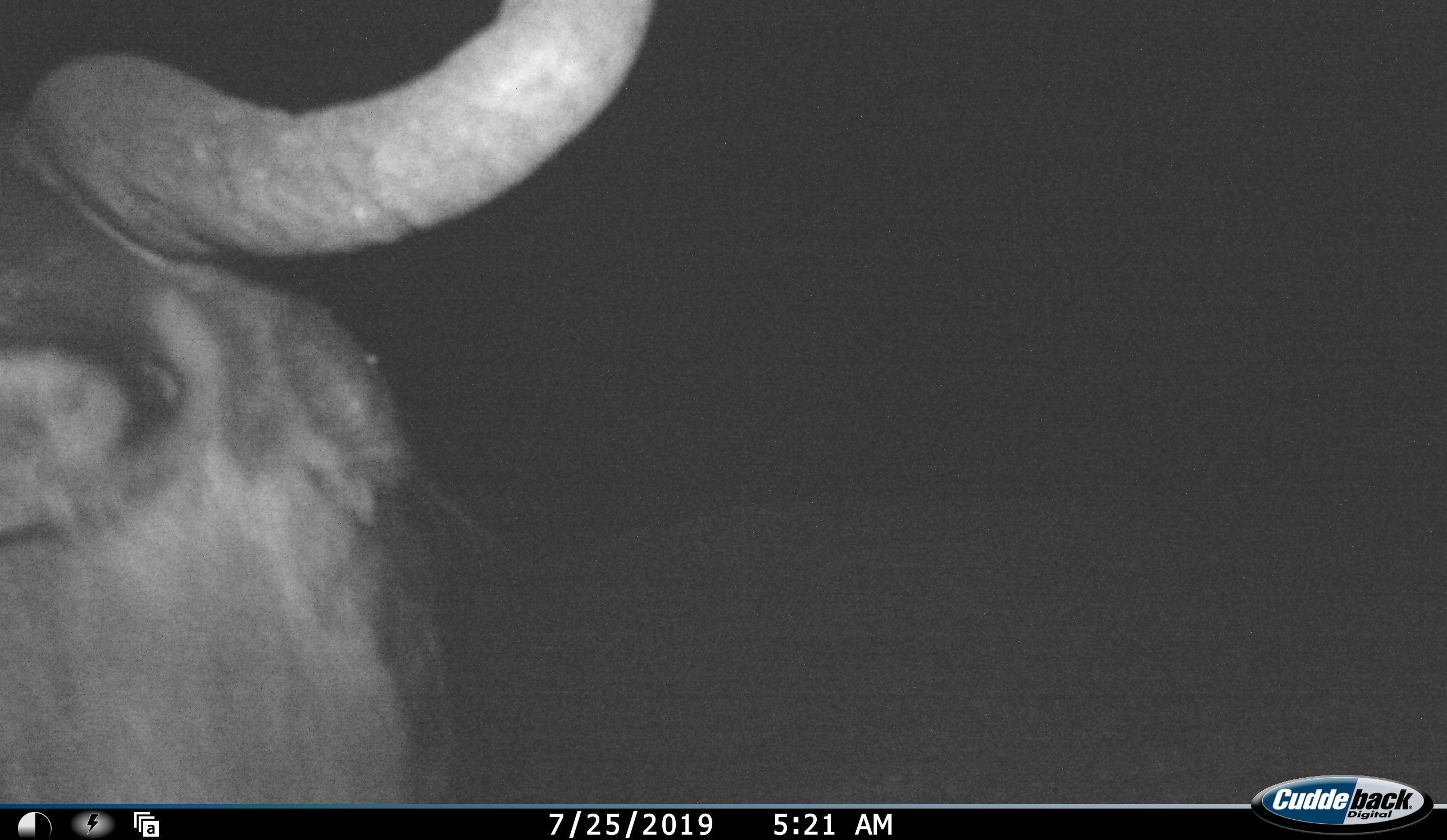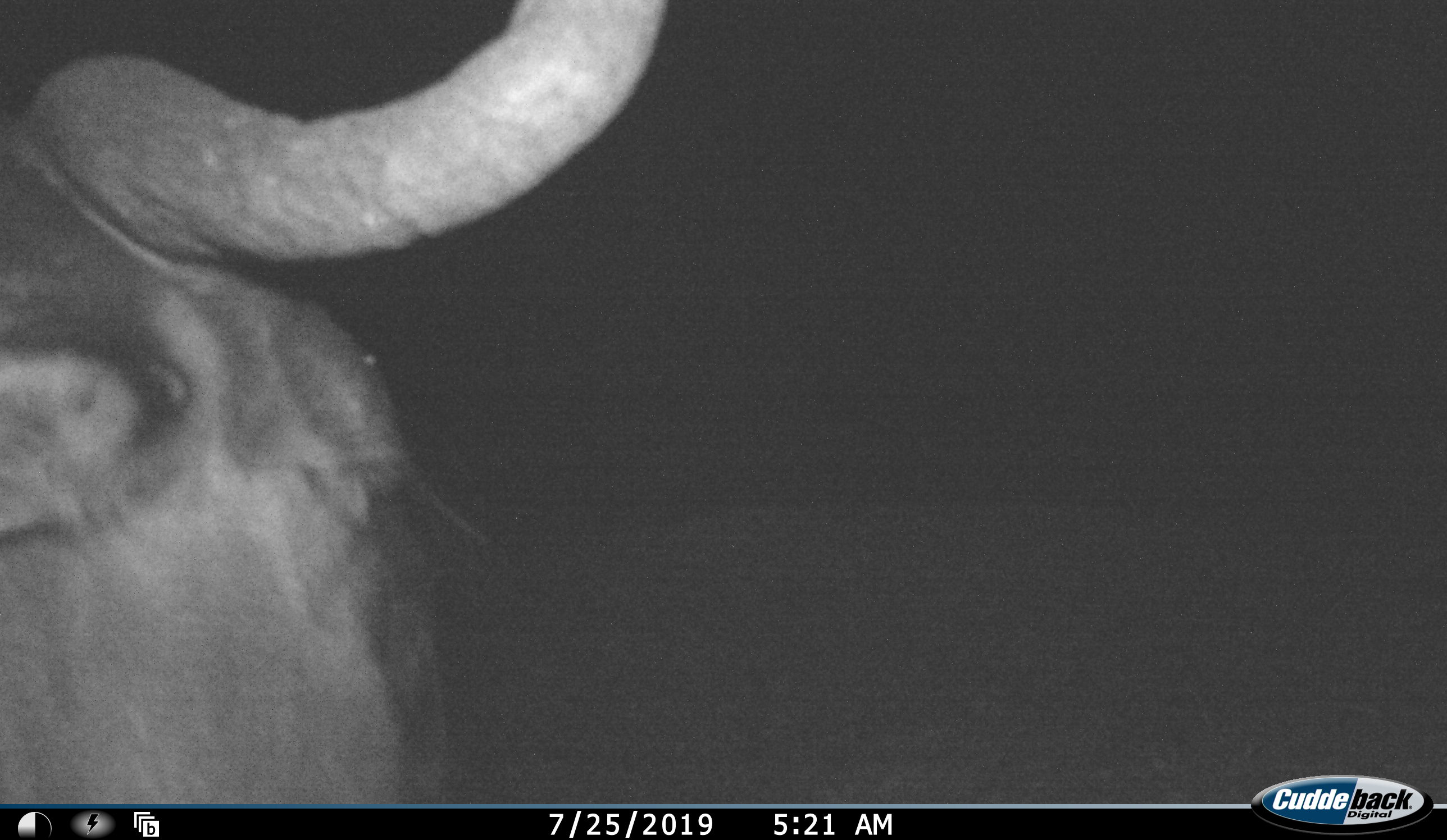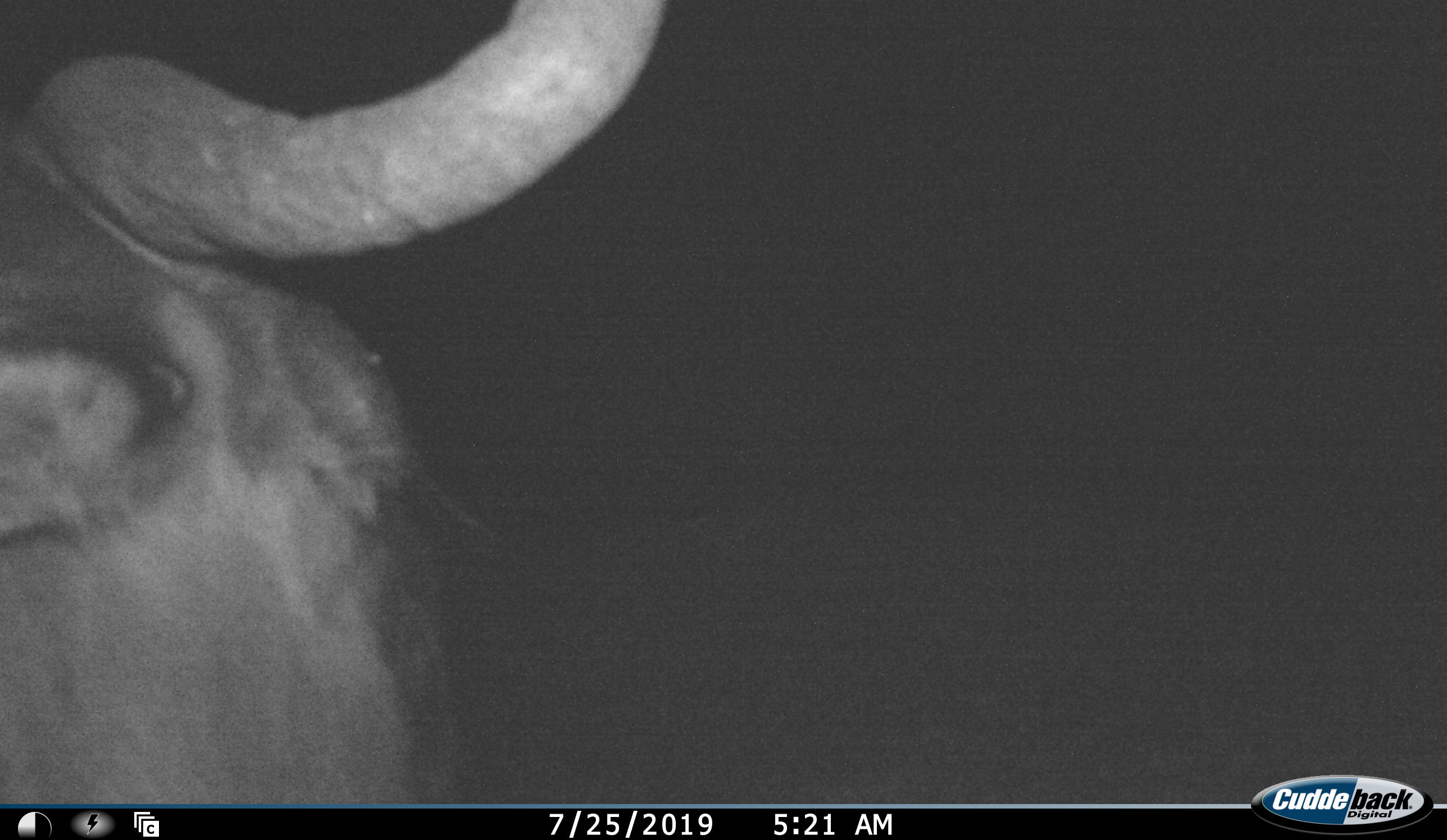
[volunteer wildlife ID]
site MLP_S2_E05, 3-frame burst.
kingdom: Animalia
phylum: Chordata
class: Mammalia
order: Artiodactyla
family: Bovidae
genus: Connochaetes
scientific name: Connochaetes taurinus taurinus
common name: blue wildebeest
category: wildebeestblue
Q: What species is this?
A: Wildebeestblue (blue wildebeest) (Connochaetes taurinus taurinus).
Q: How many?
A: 1.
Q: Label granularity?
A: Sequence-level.